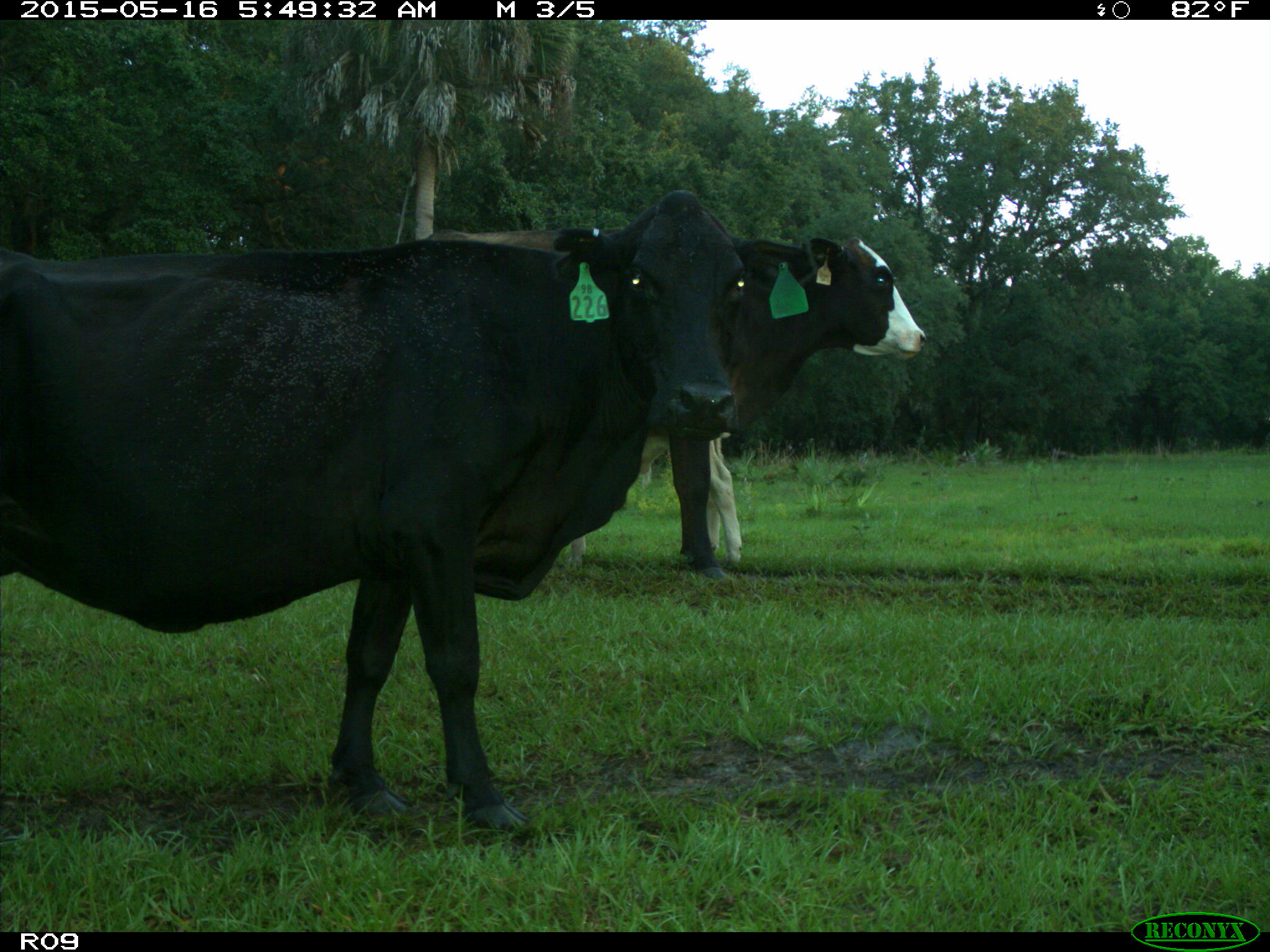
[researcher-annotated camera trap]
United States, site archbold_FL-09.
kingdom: Animalia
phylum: Chordata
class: Mammalia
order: Artiodactyla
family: Bovidae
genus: Bos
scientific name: Bos taurus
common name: domestic cow